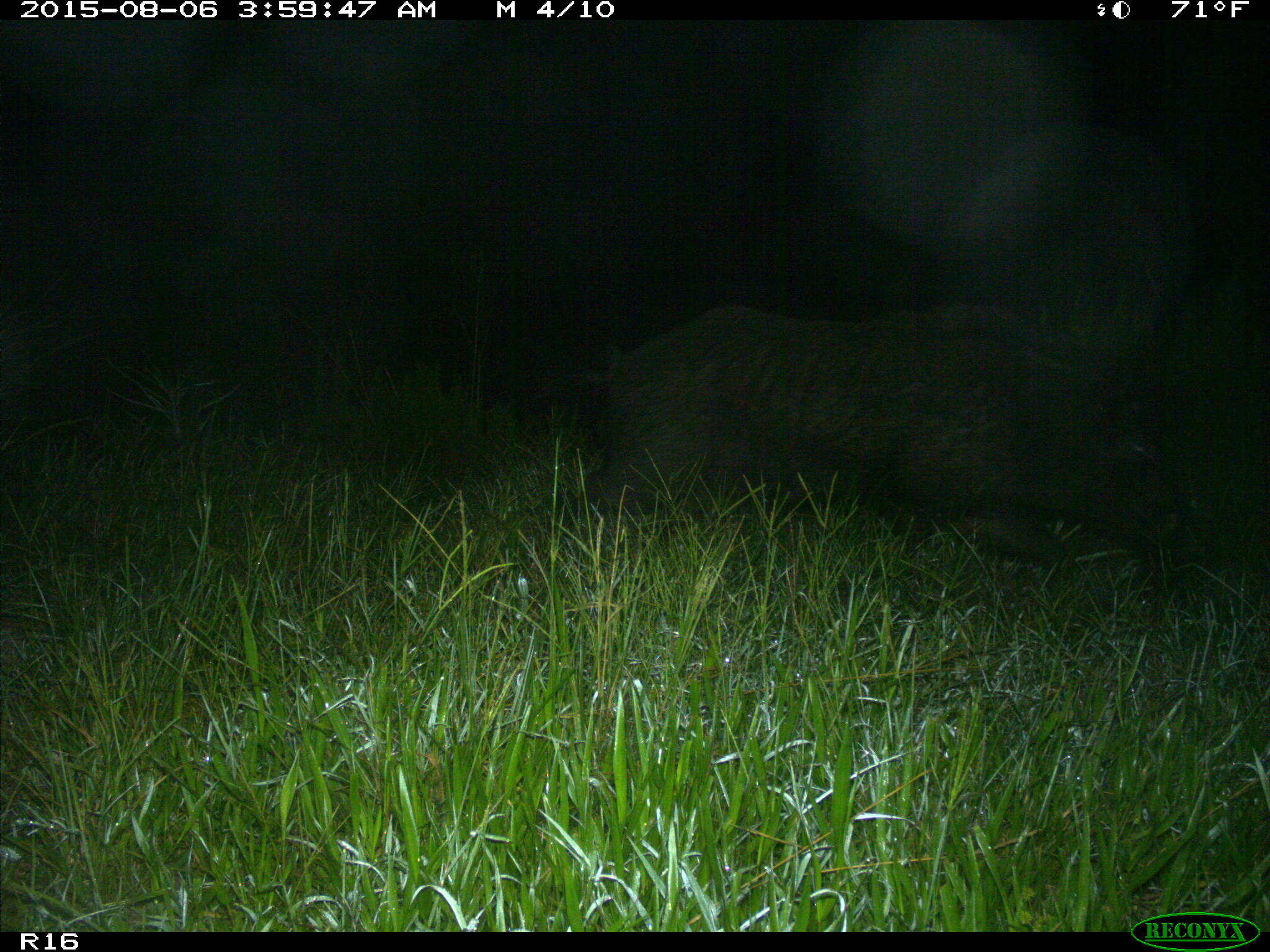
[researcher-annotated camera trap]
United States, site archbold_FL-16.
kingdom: Animalia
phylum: Chordata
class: Mammalia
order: Artiodactyla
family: Suidae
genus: Sus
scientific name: Sus scrofa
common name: wild boar